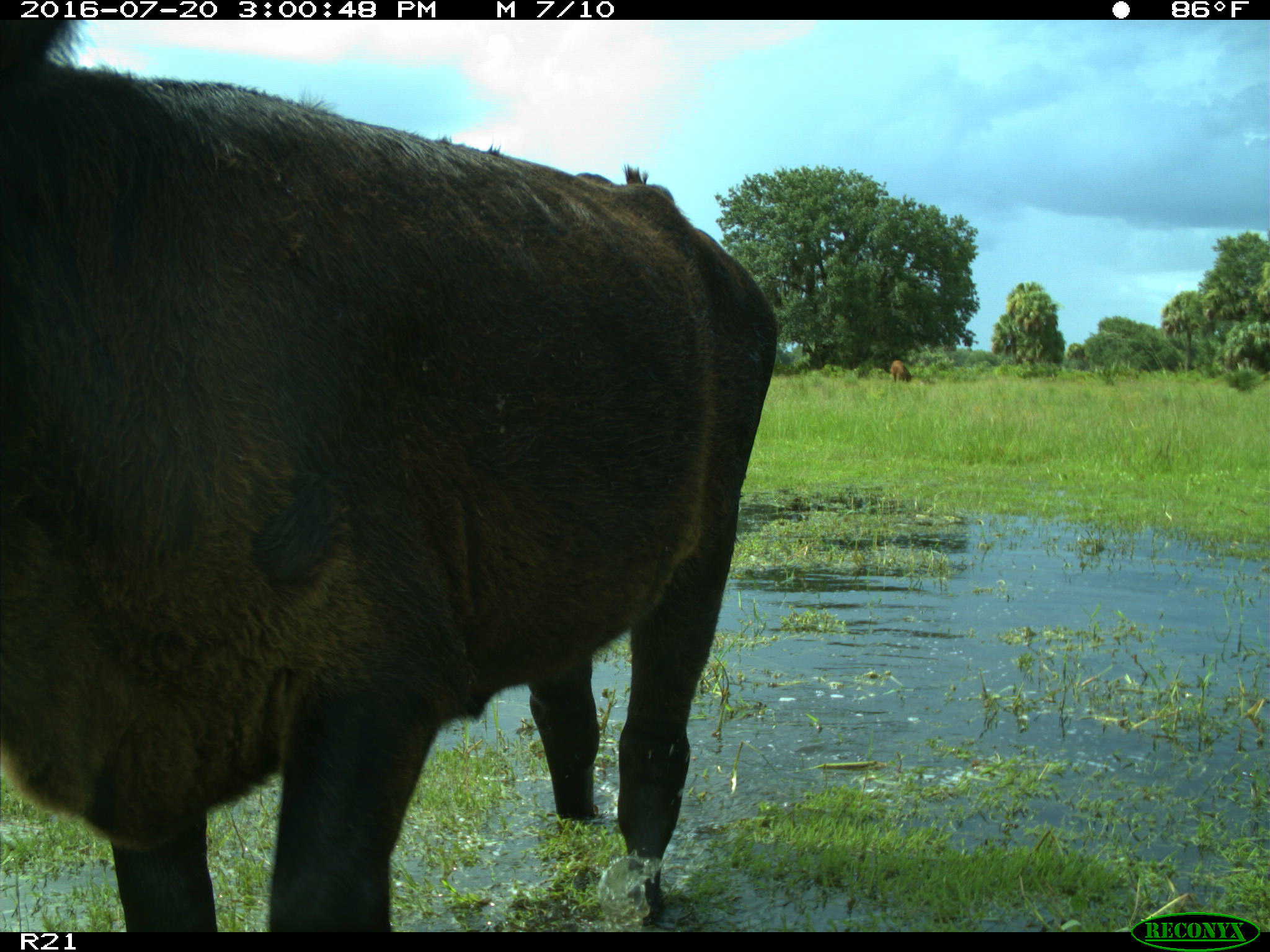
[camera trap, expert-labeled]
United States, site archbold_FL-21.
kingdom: Animalia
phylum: Chordata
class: Mammalia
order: Artiodactyla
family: Bovidae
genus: Bos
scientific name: Bos taurus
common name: domestic cow